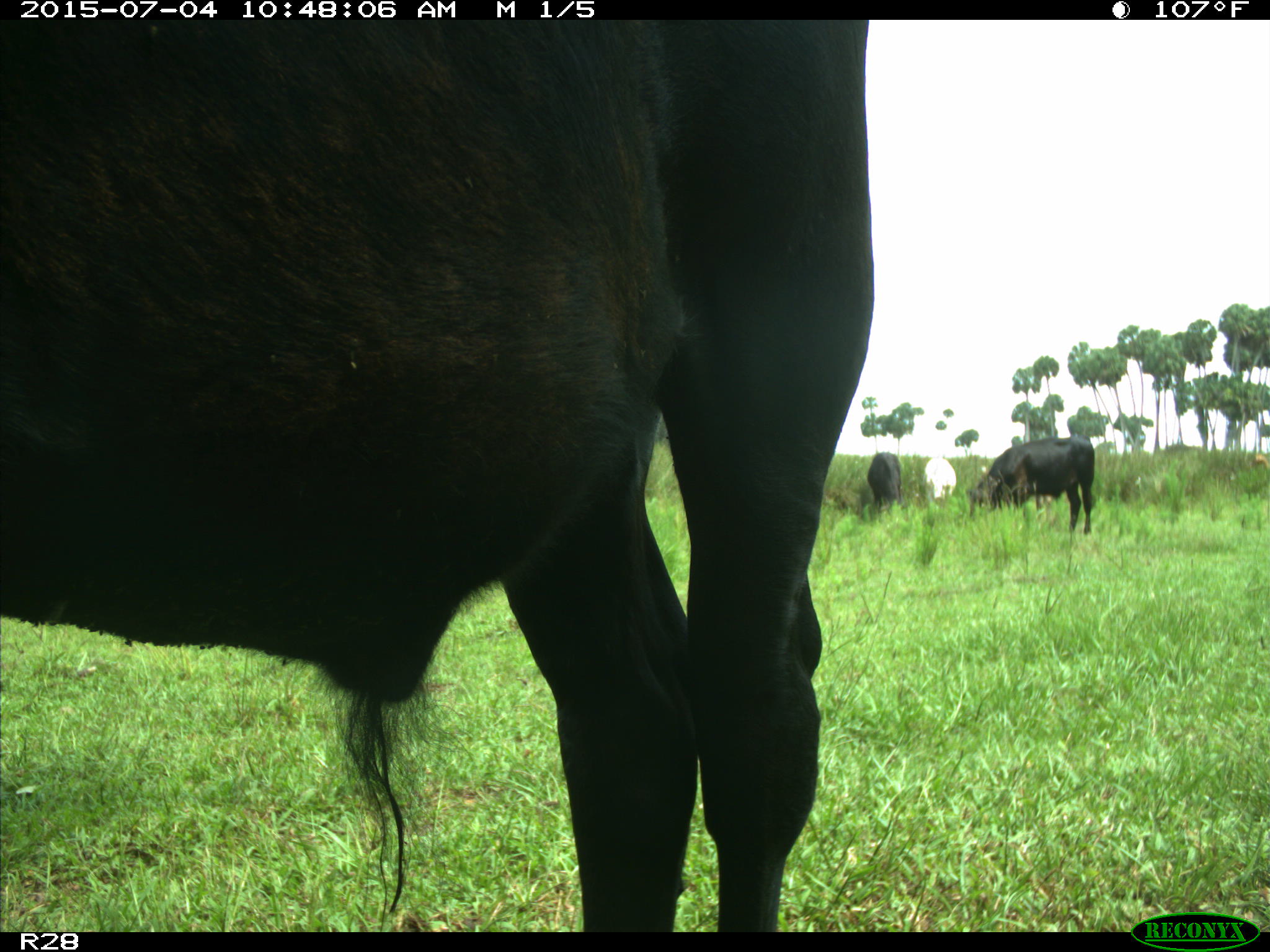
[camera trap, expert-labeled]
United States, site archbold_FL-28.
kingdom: Animalia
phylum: Chordata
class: Mammalia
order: Artiodactyla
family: Bovidae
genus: Bos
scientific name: Bos taurus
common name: domestic cow